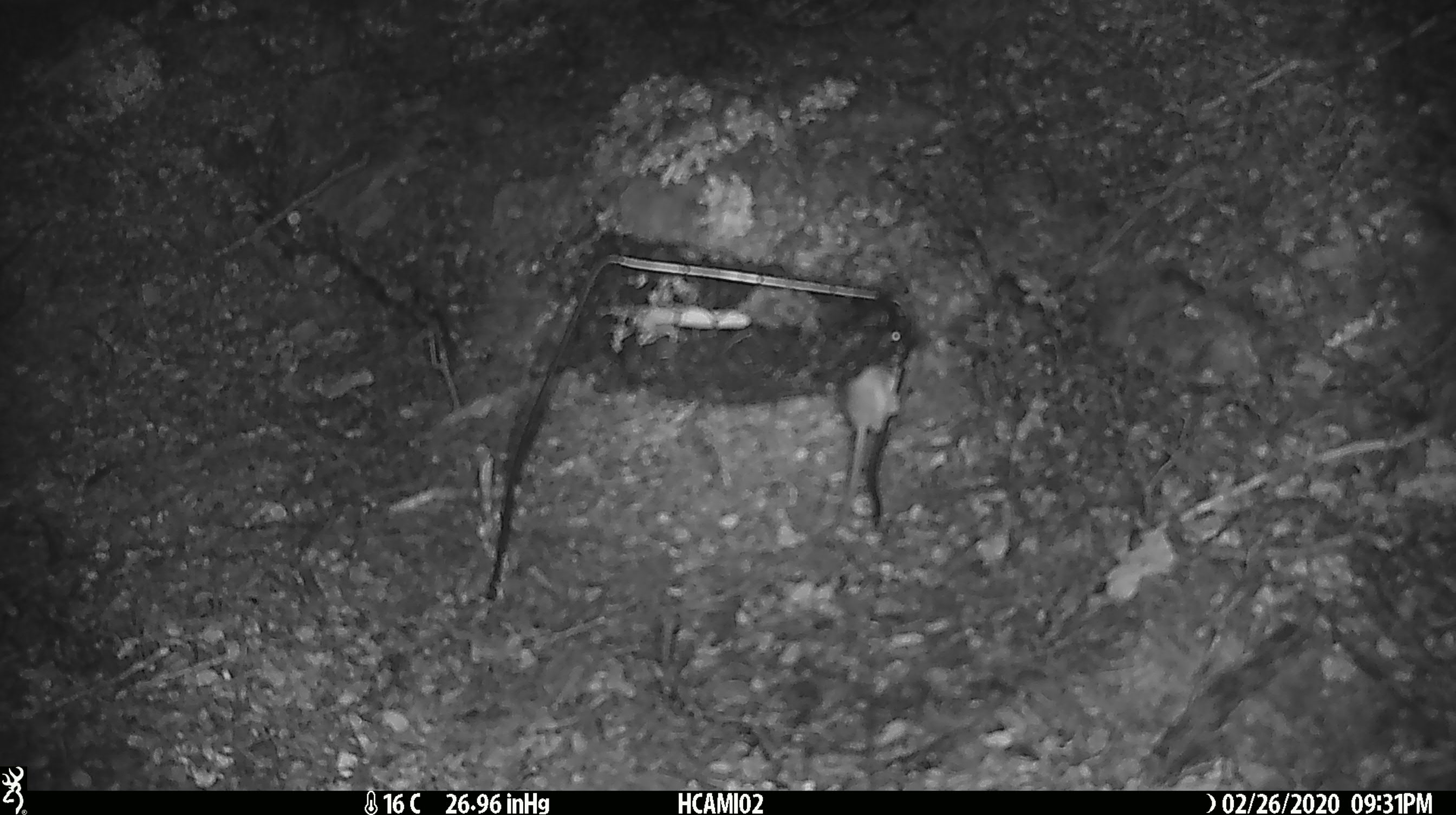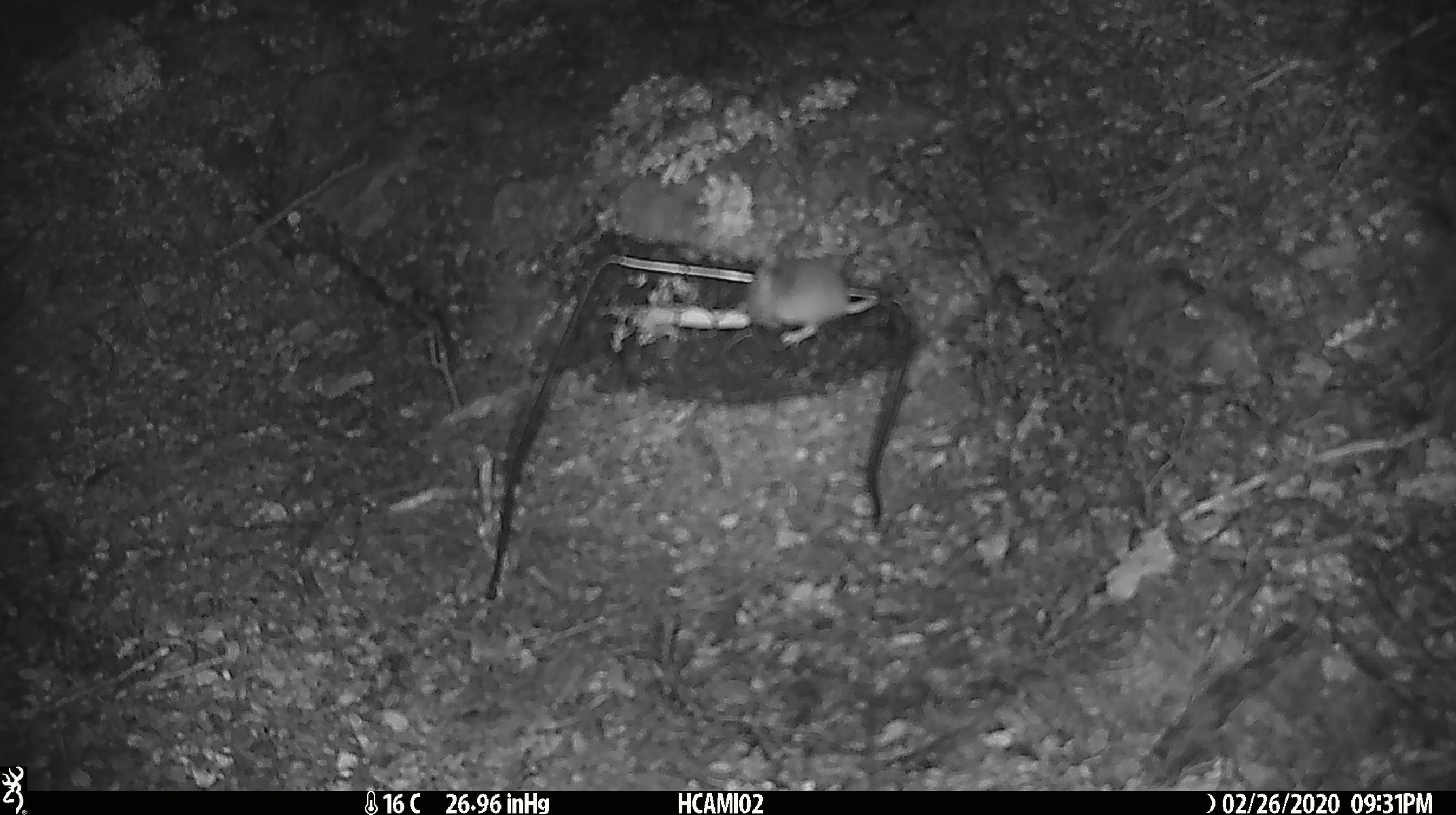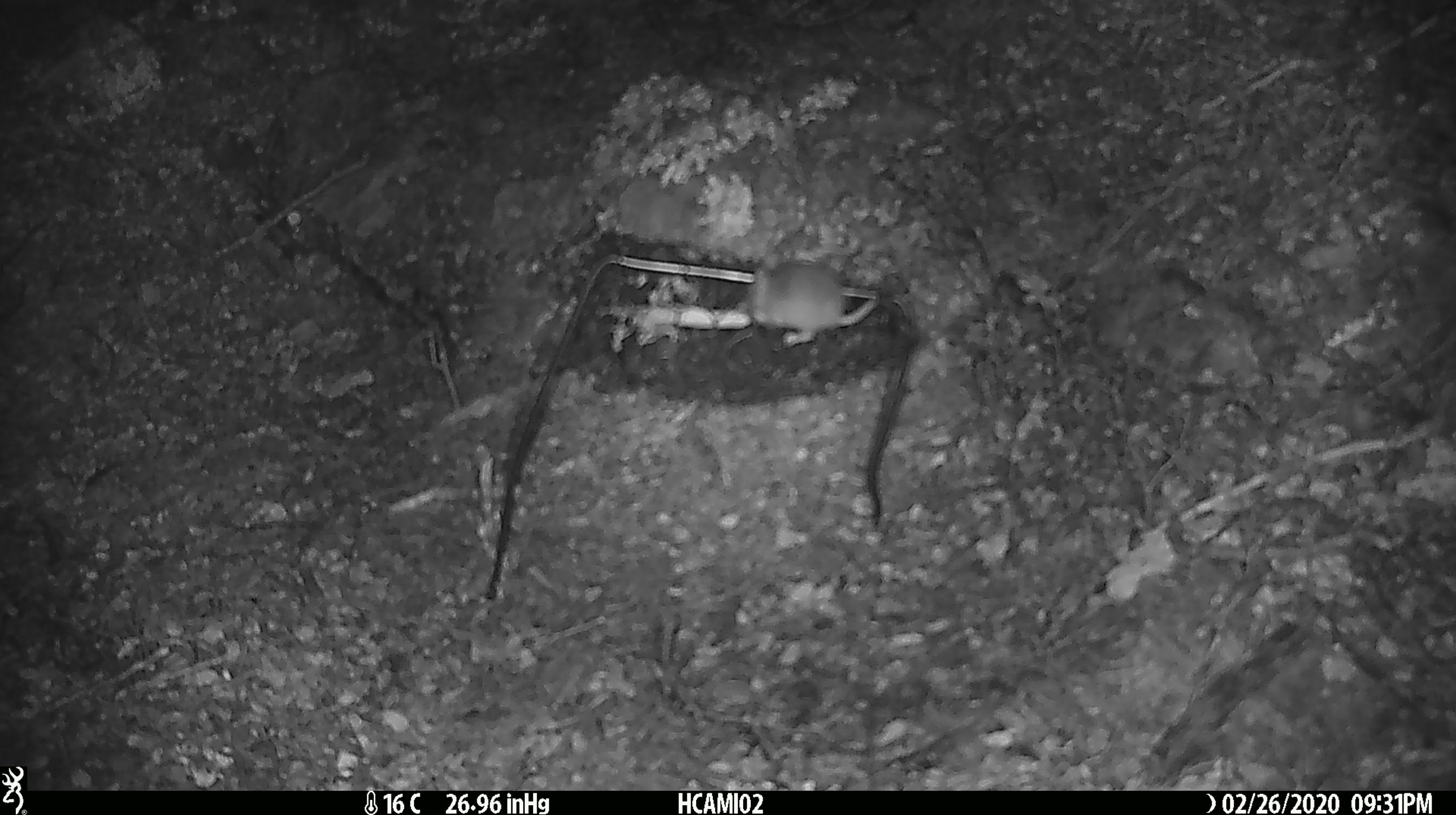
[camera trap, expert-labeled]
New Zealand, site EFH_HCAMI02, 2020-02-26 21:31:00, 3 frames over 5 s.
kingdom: Animalia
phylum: Chordata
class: Mammalia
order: Rodentia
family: Muridae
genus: Mus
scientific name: Mus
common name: mouse